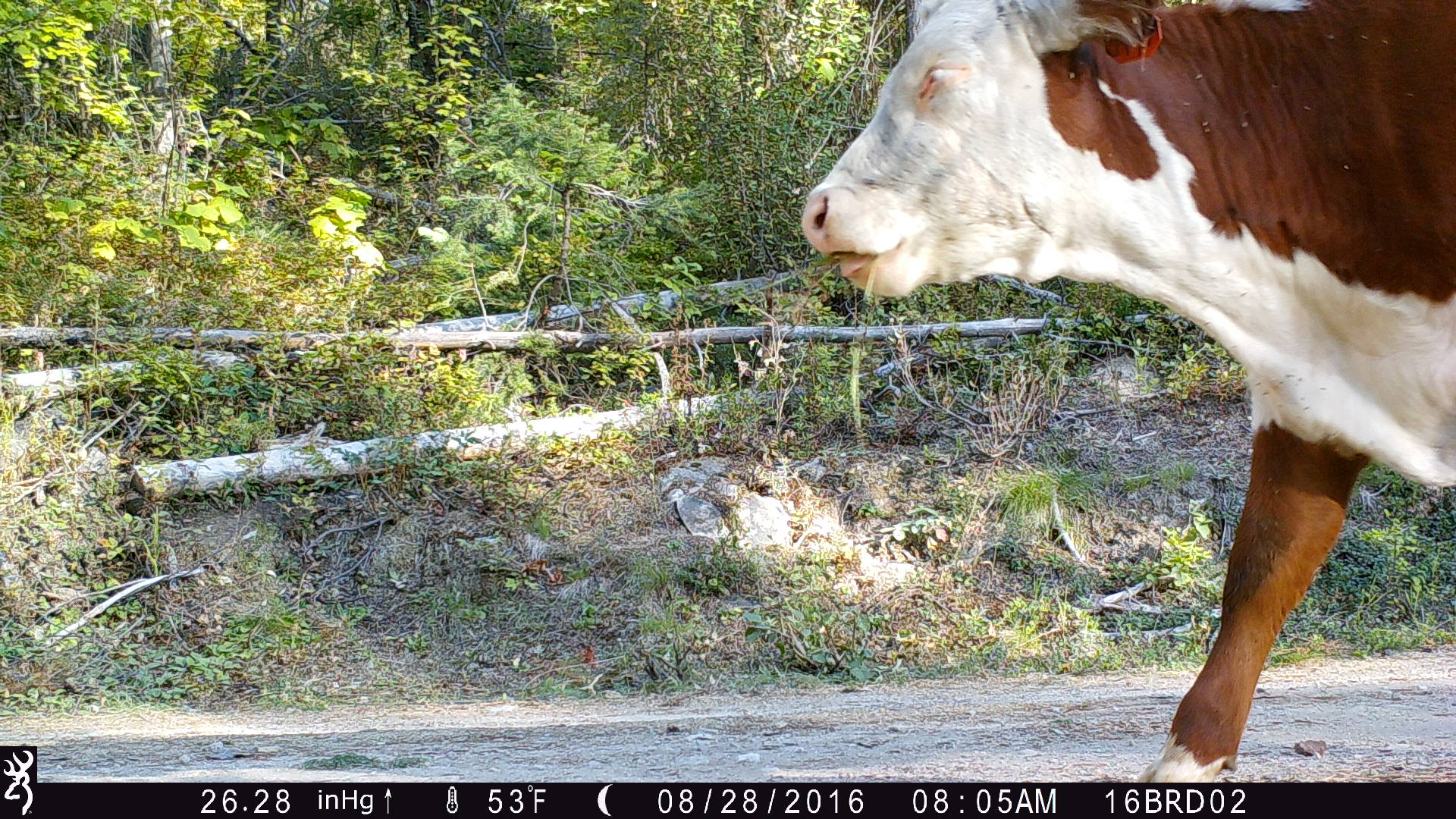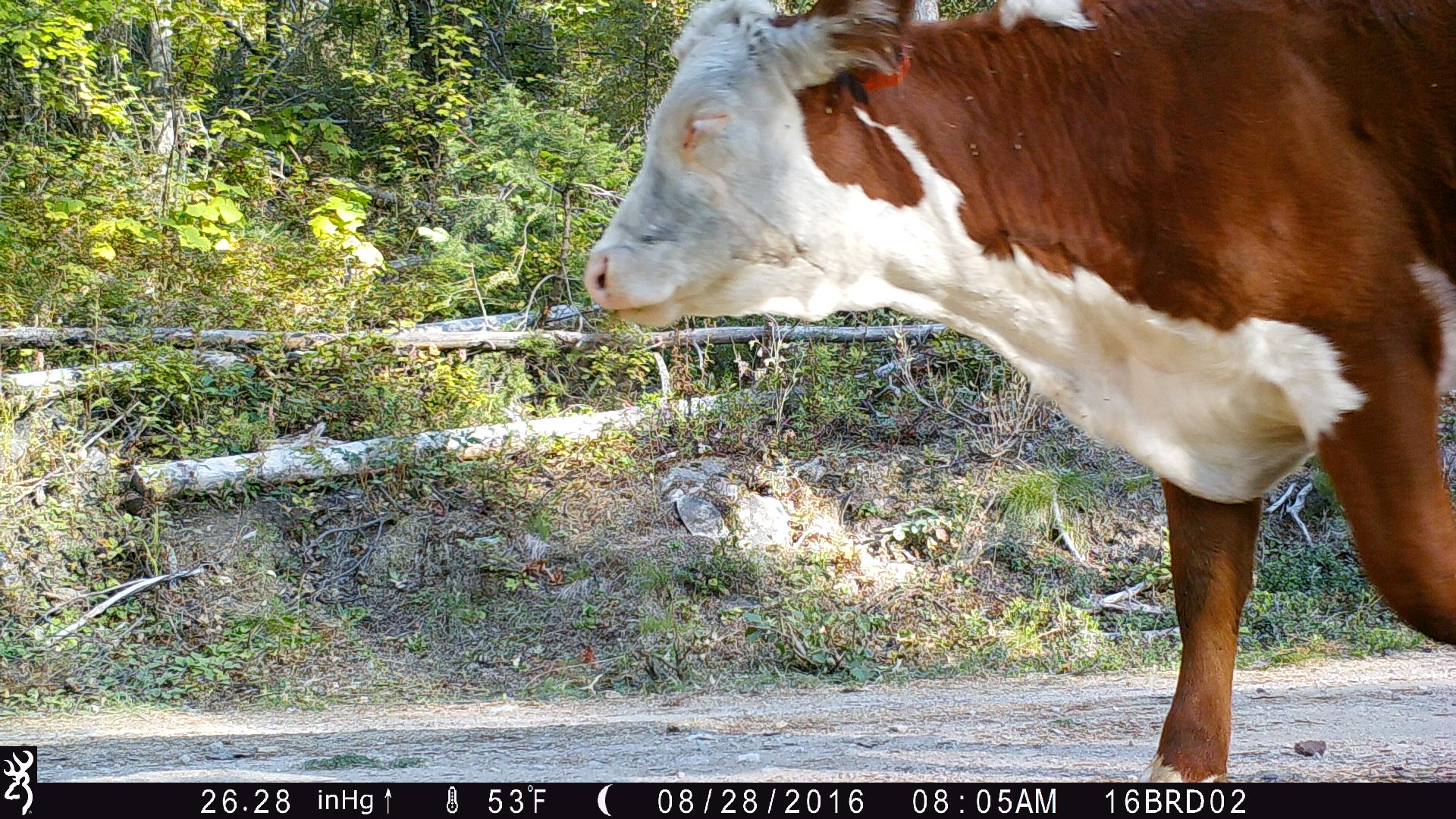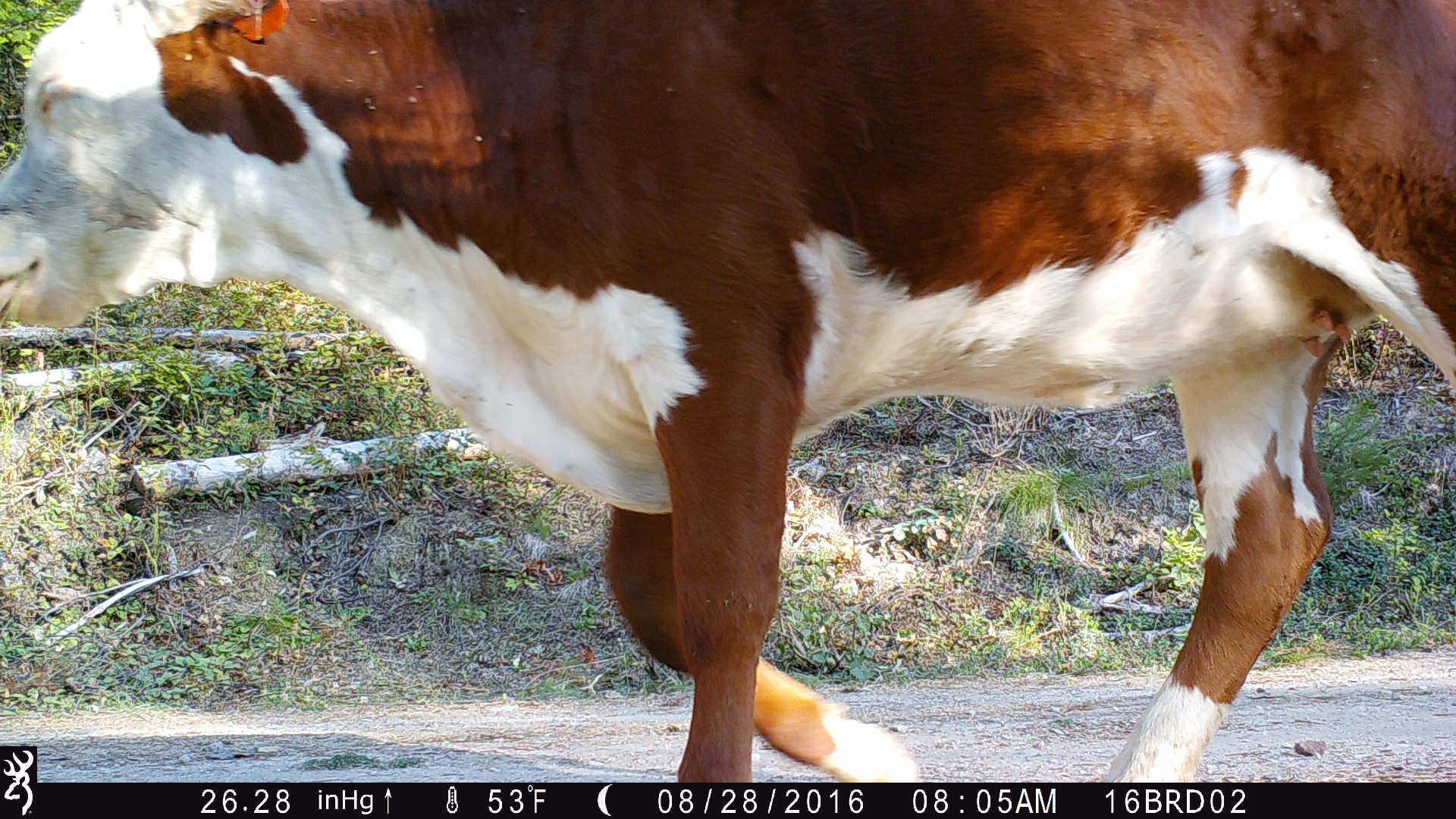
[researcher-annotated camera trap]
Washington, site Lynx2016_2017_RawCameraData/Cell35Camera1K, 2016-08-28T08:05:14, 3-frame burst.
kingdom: Animalia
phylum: Chordata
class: Mammalia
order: Artiodactyla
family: Bovidae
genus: Bos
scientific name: Bos taurus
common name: domestic cattle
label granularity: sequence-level